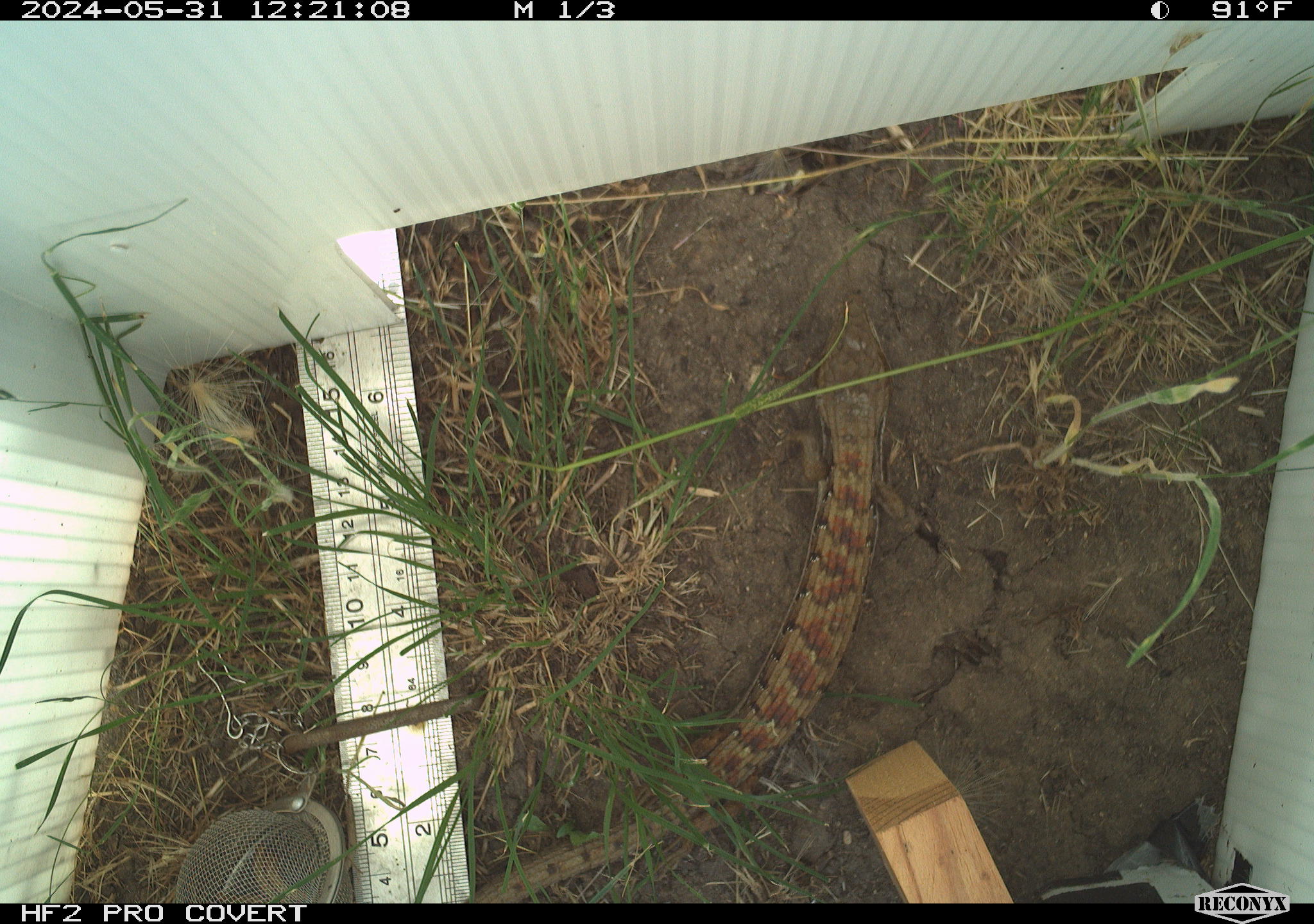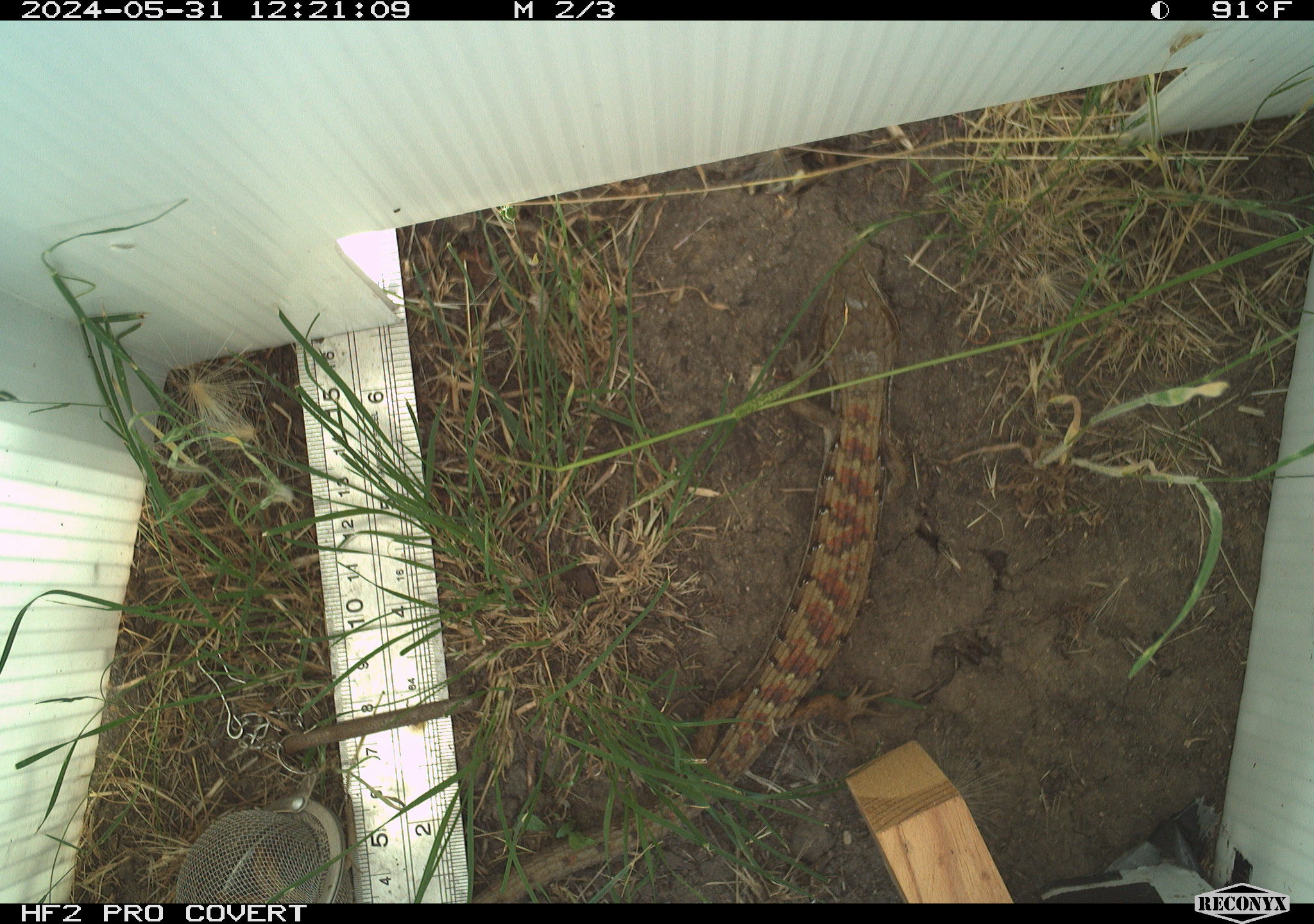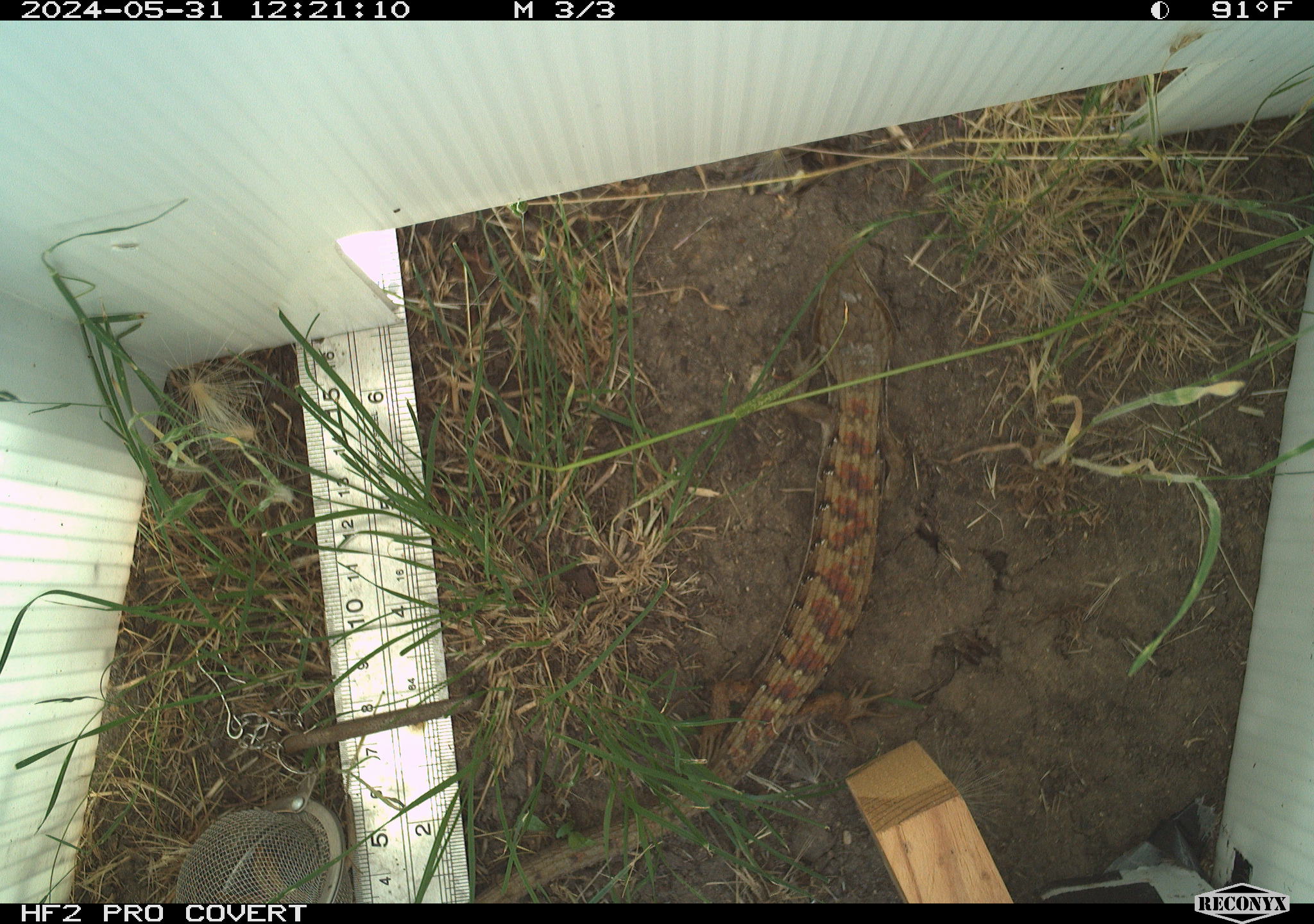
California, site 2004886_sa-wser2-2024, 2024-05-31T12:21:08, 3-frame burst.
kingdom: Animalia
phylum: Chordata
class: Reptilia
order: Squamata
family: Anguidae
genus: Elgaria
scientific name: Elgaria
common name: alligator lizards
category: elgaria species